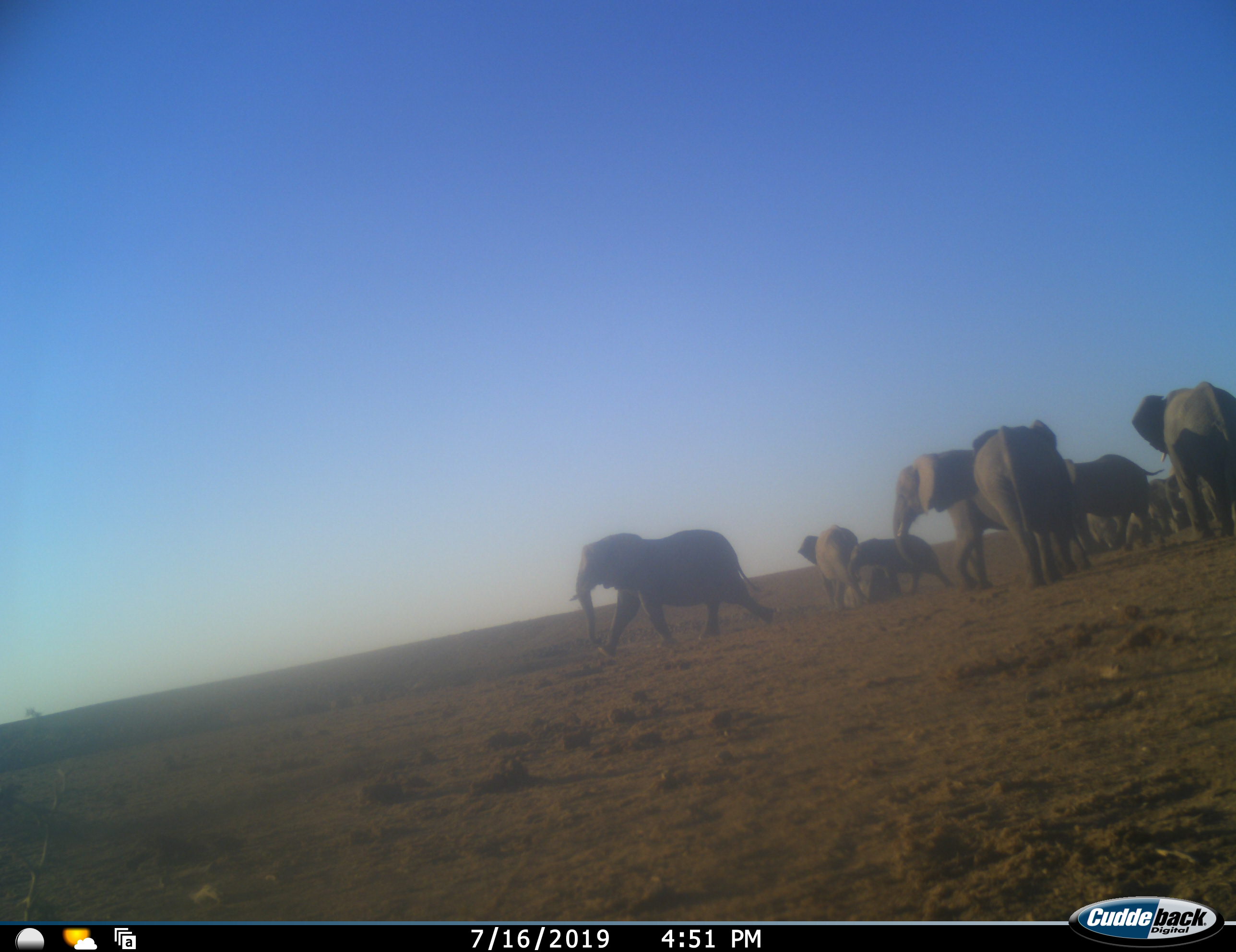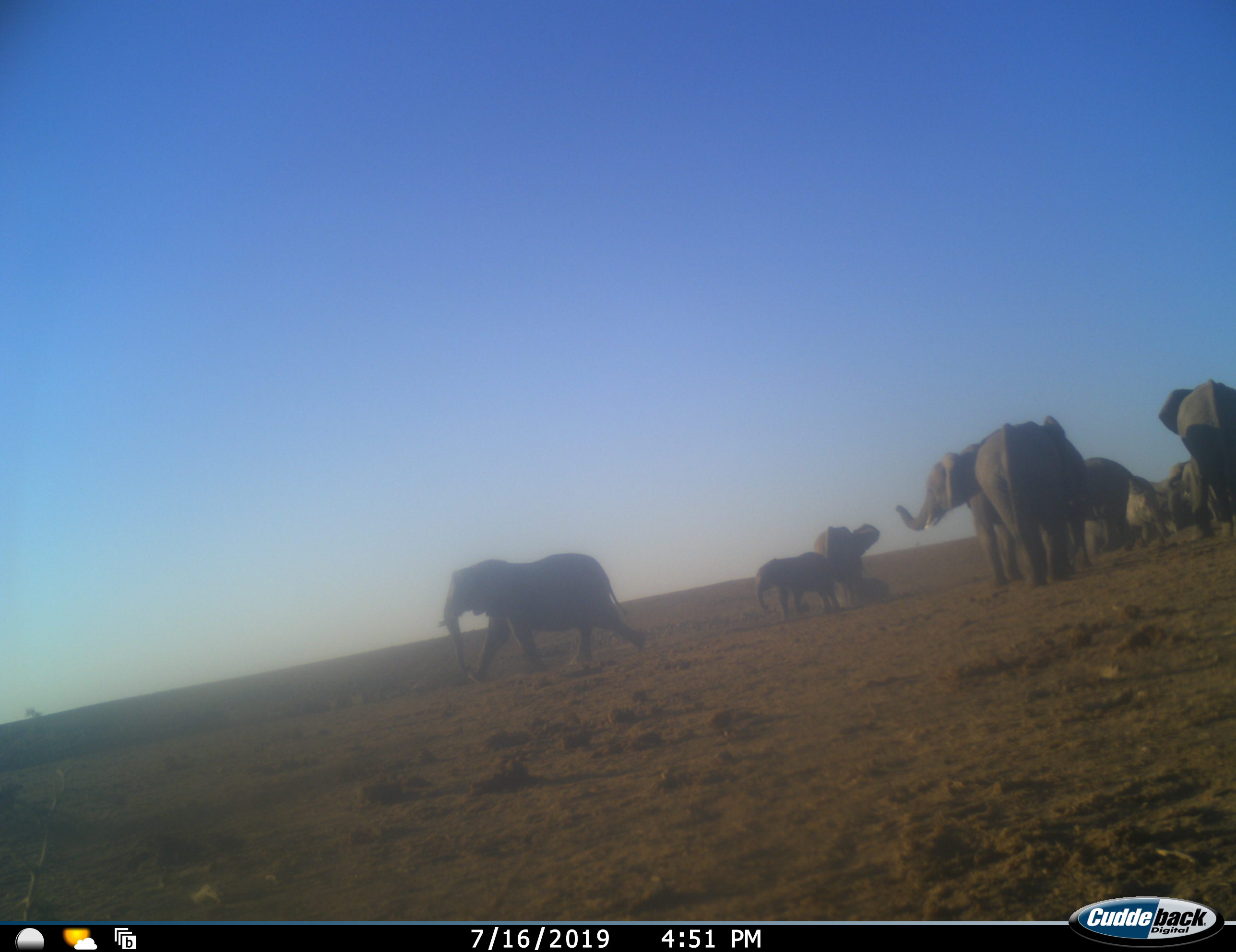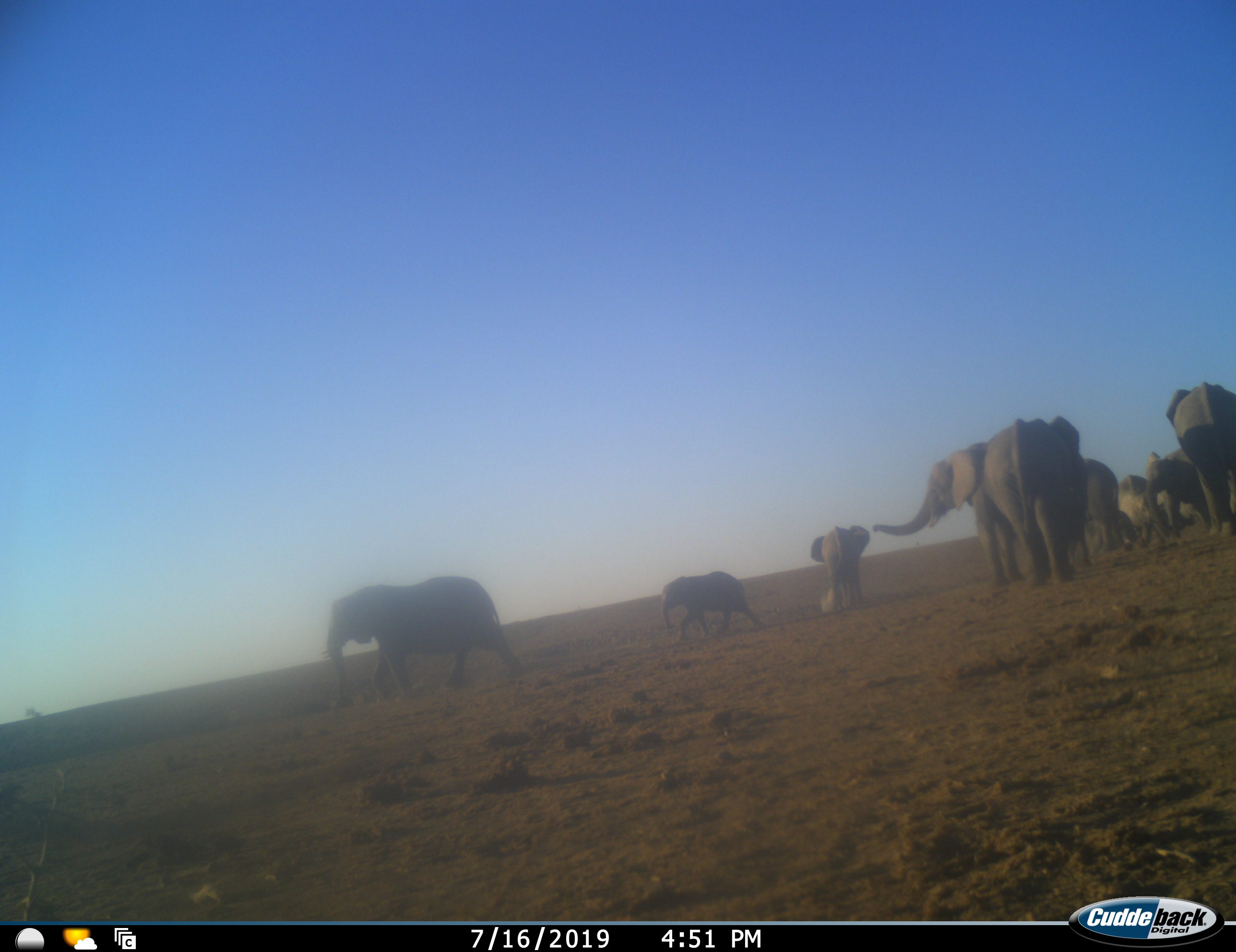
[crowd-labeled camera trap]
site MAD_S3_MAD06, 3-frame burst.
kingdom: Animalia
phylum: Chordata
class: Mammalia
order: Proboscidea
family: Elephantidae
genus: Loxodonta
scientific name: Loxodonta africana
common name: african bush elephant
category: elephant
Elephant (african bush elephant) (Loxodonta africana), count 10. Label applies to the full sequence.